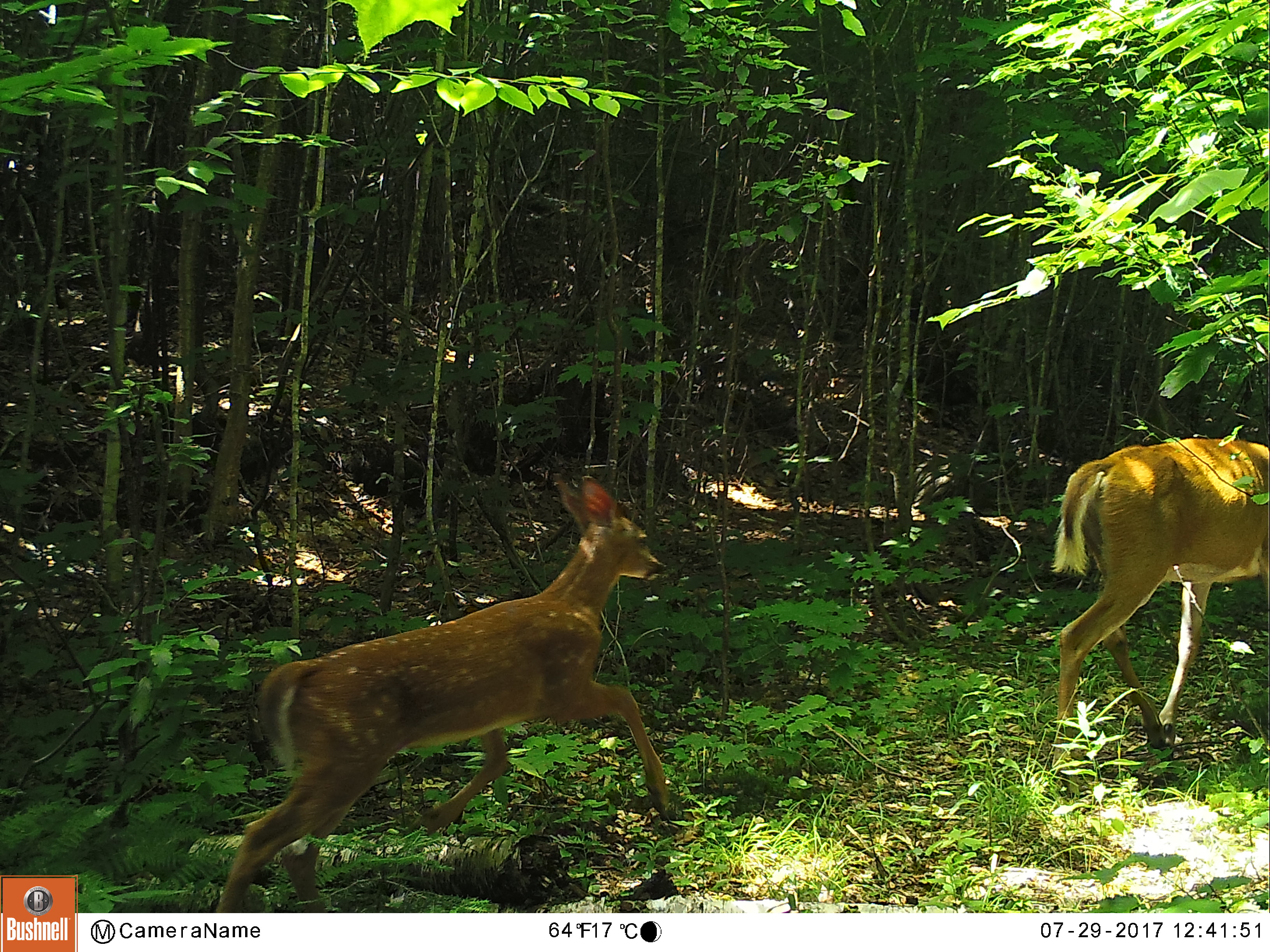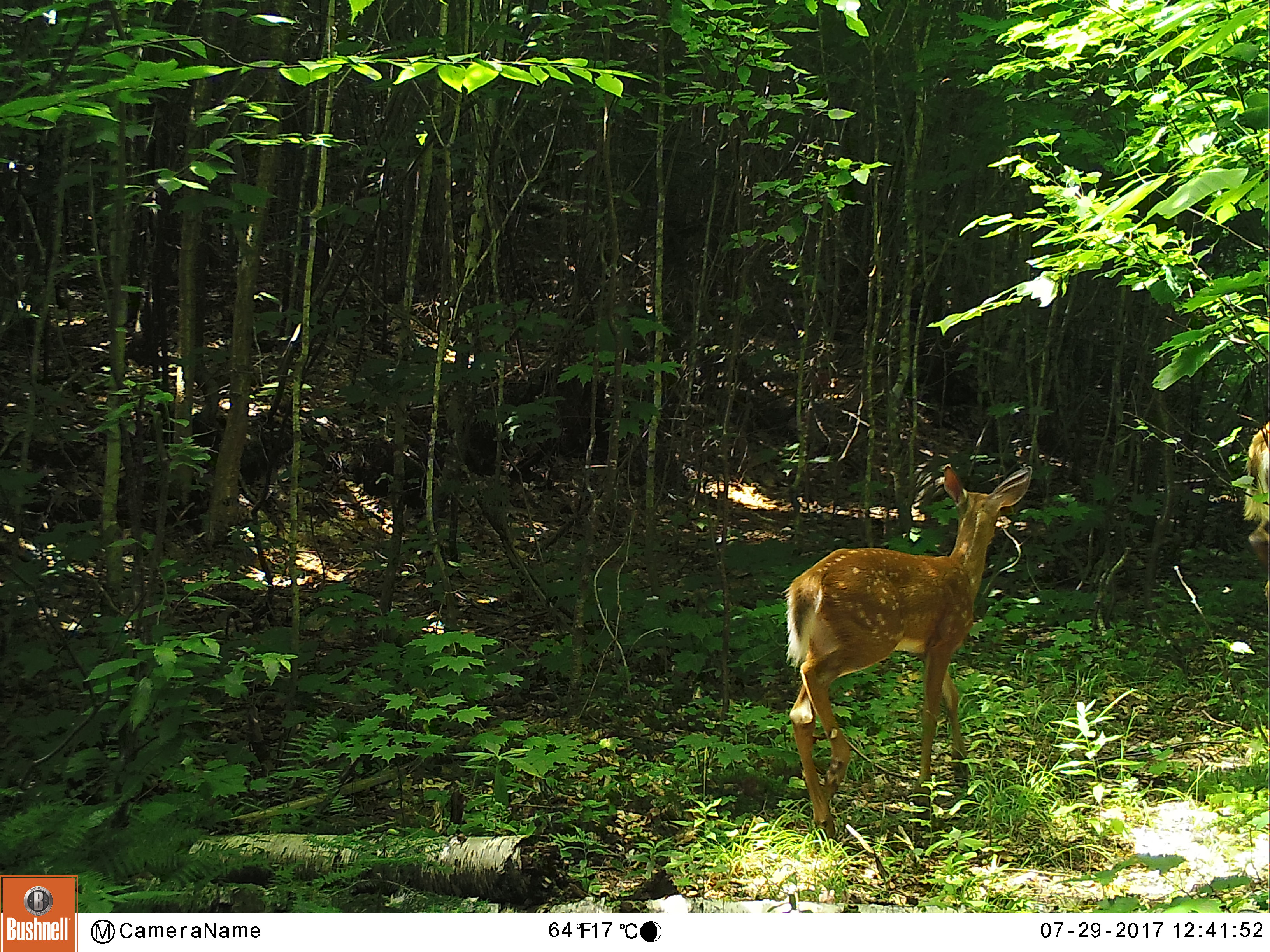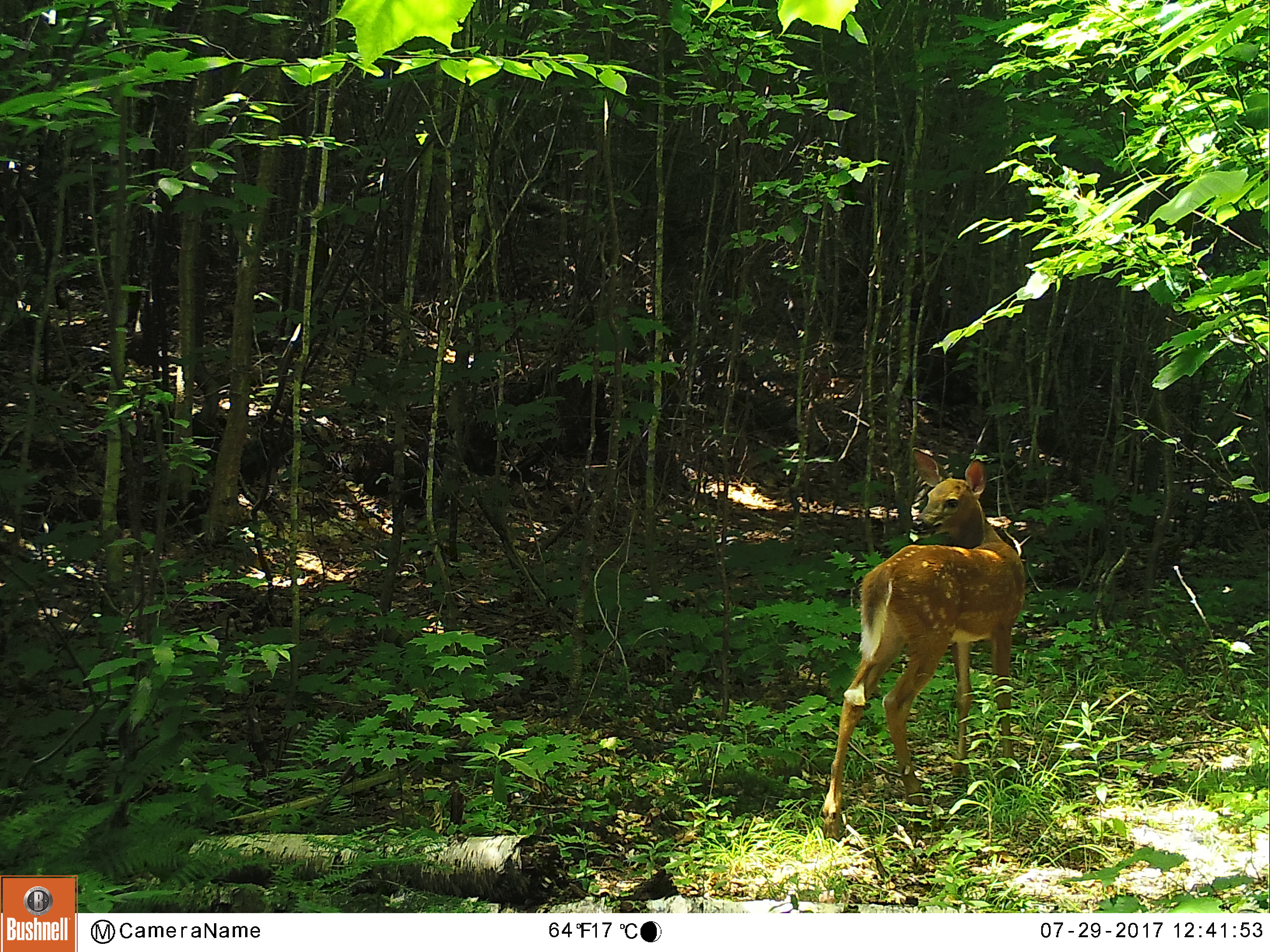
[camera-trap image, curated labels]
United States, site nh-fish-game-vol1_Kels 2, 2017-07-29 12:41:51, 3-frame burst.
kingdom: Animalia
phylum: Chordata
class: Mammalia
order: Artiodactyla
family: Cervidae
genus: Odocoileus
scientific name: Odocoileus virginianus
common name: white-tailed deer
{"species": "white-tailed deer (Odocoileus virginianus)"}